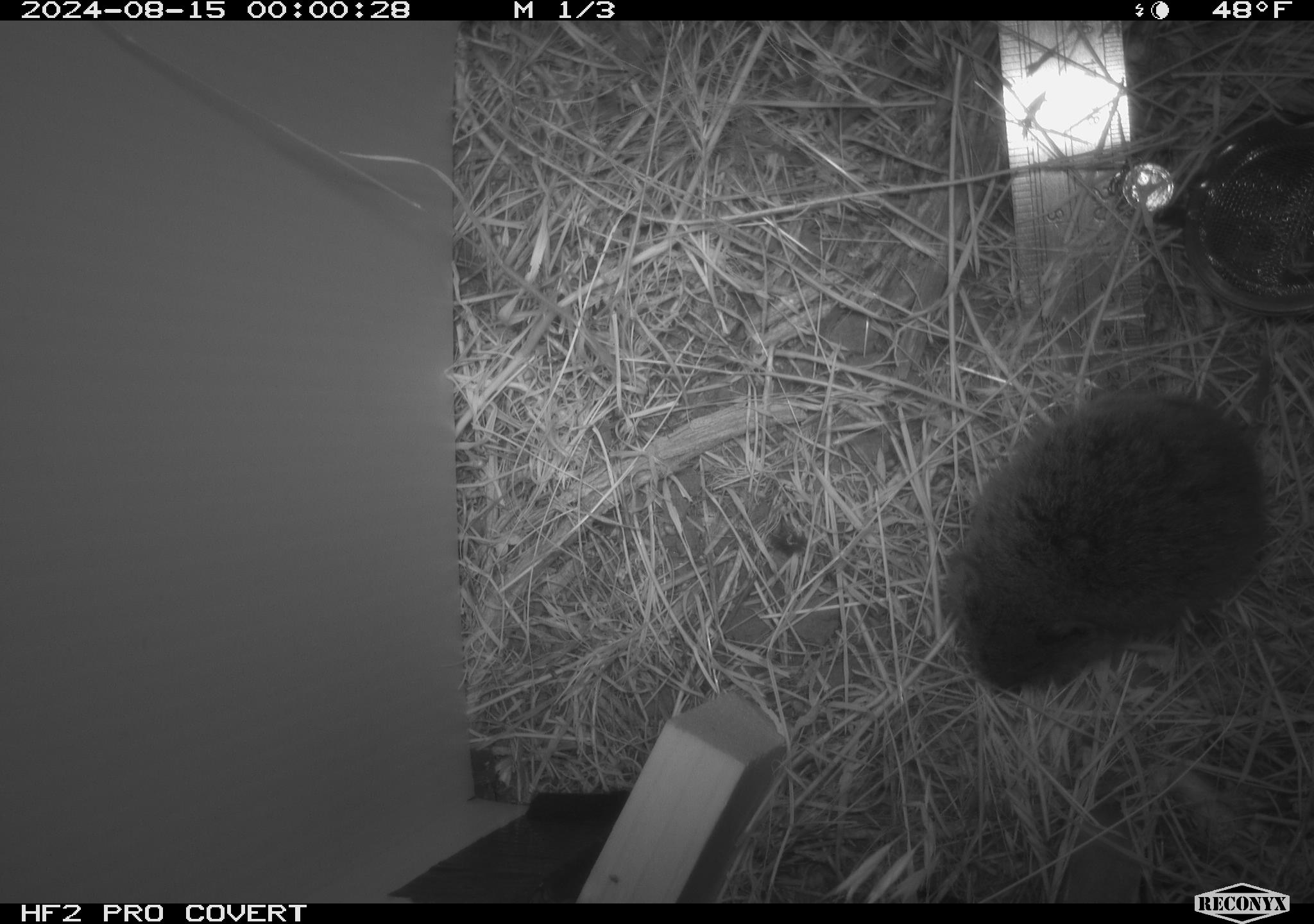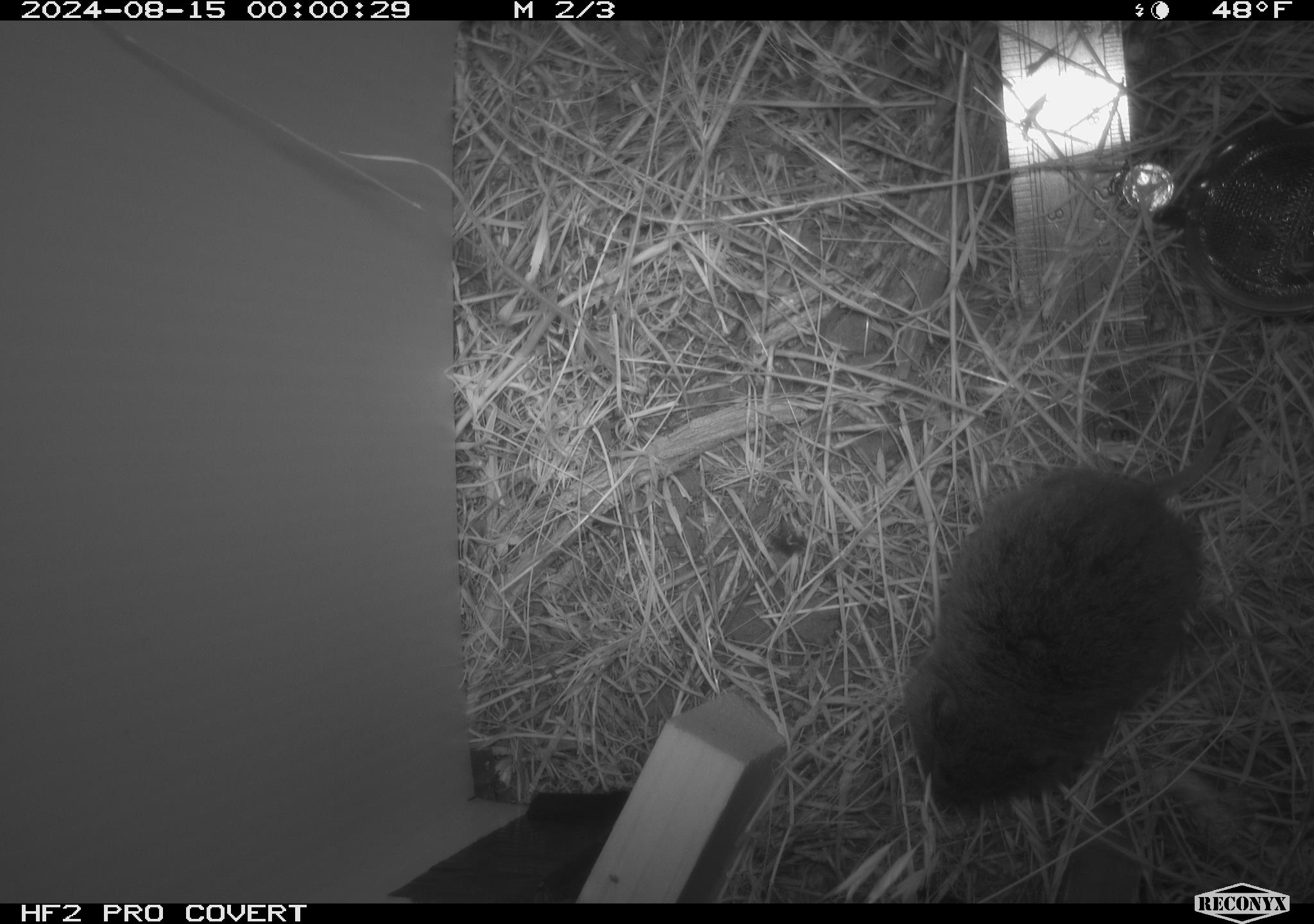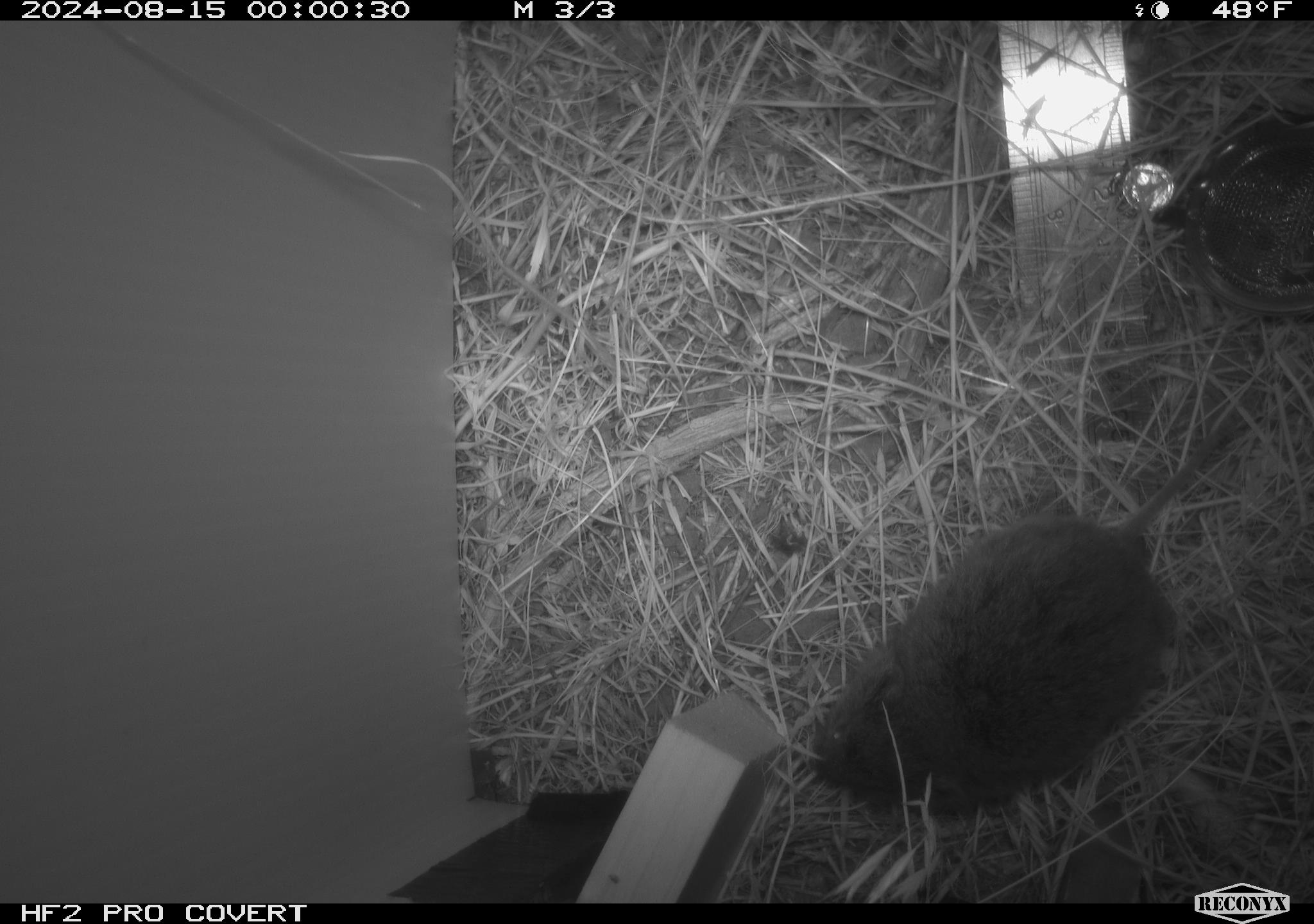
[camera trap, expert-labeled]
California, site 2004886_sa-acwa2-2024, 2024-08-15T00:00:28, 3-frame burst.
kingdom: Animalia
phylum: Chordata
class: Mammalia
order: Rodentia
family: Cricetidae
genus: Microtus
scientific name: Microtus californicus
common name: california vole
California vole (Microtus californicus).